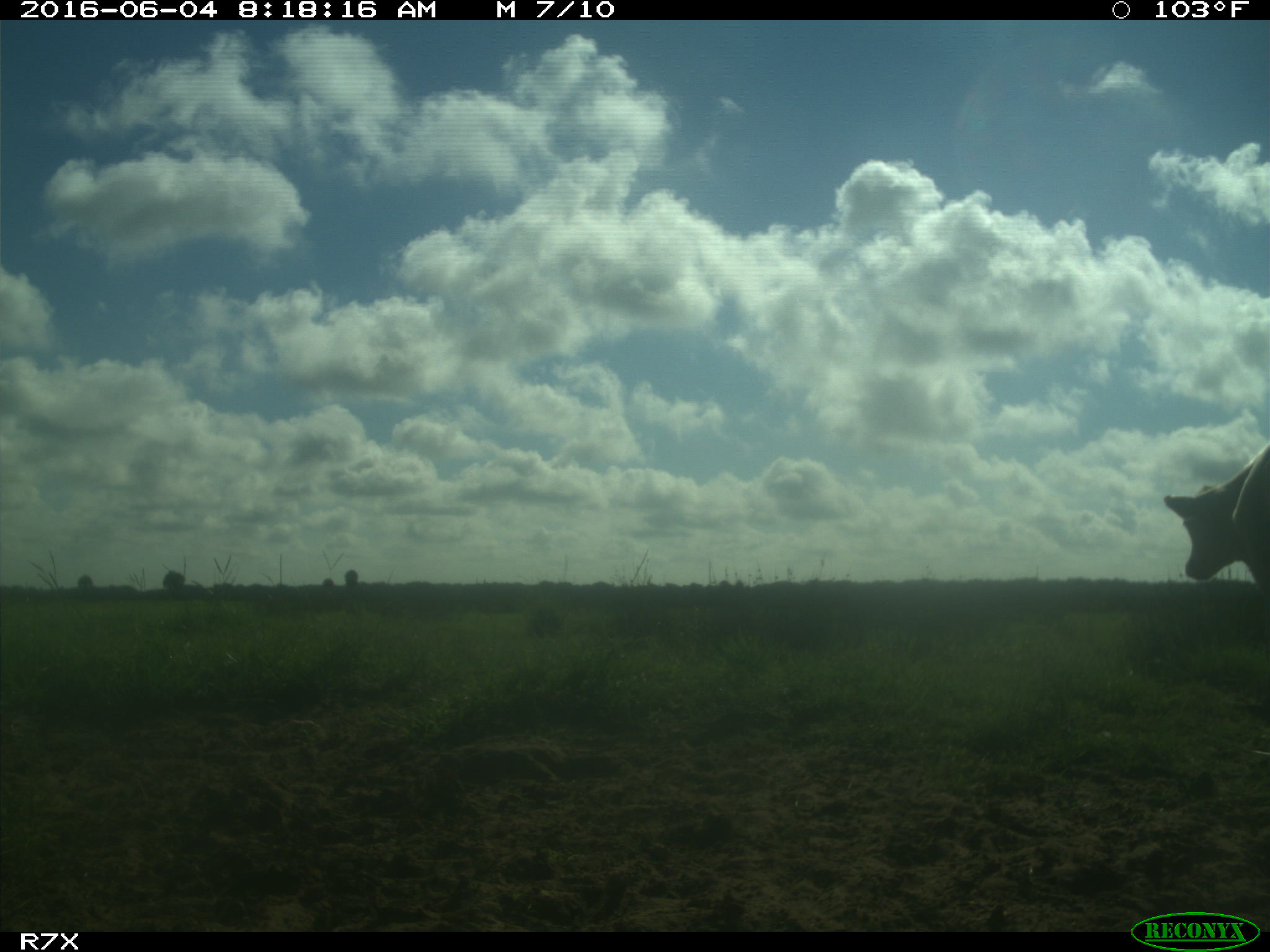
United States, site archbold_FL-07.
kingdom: Animalia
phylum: Chordata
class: Mammalia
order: Artiodactyla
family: Bovidae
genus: Bos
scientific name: Bos taurus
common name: domestic cow